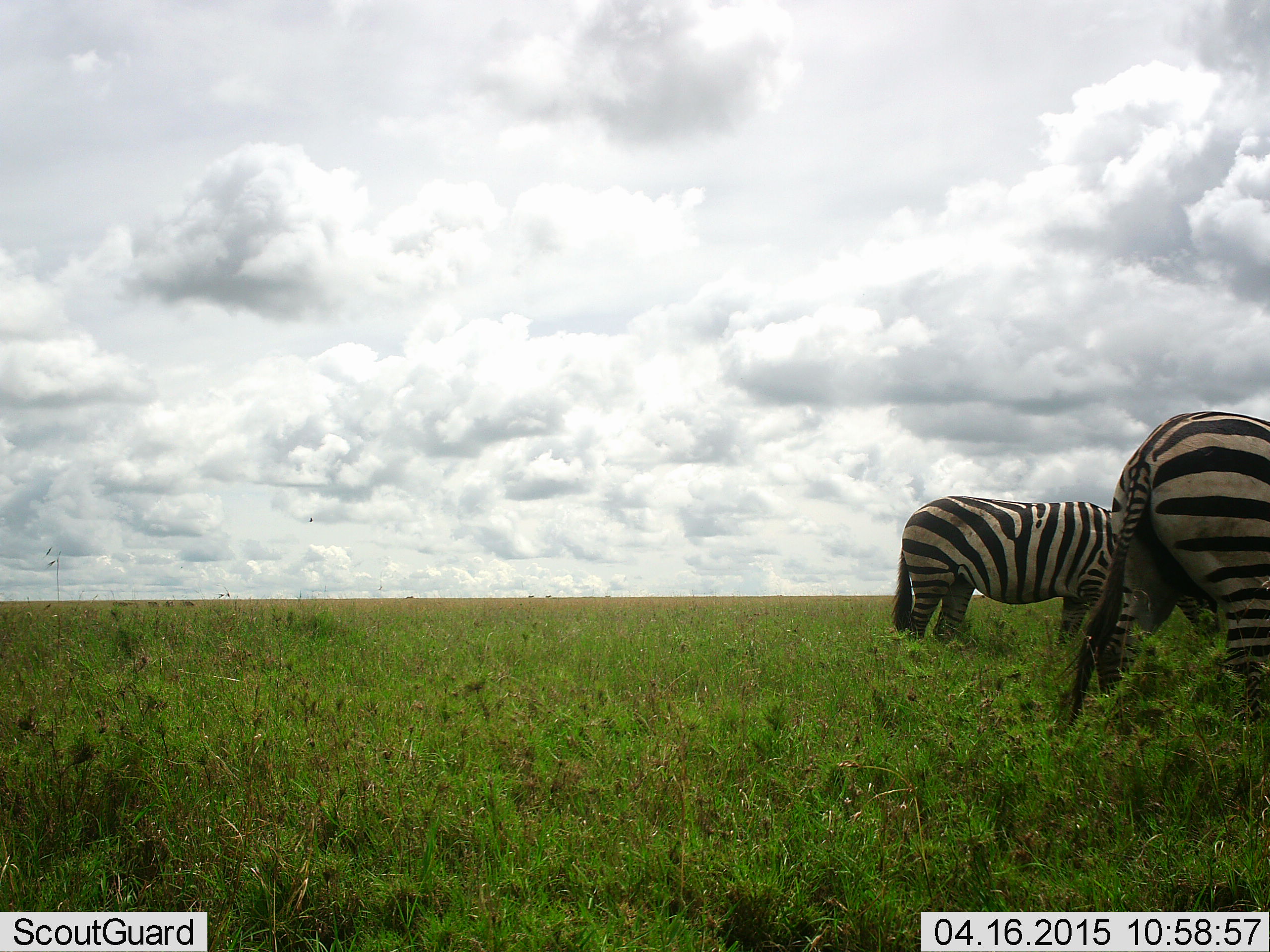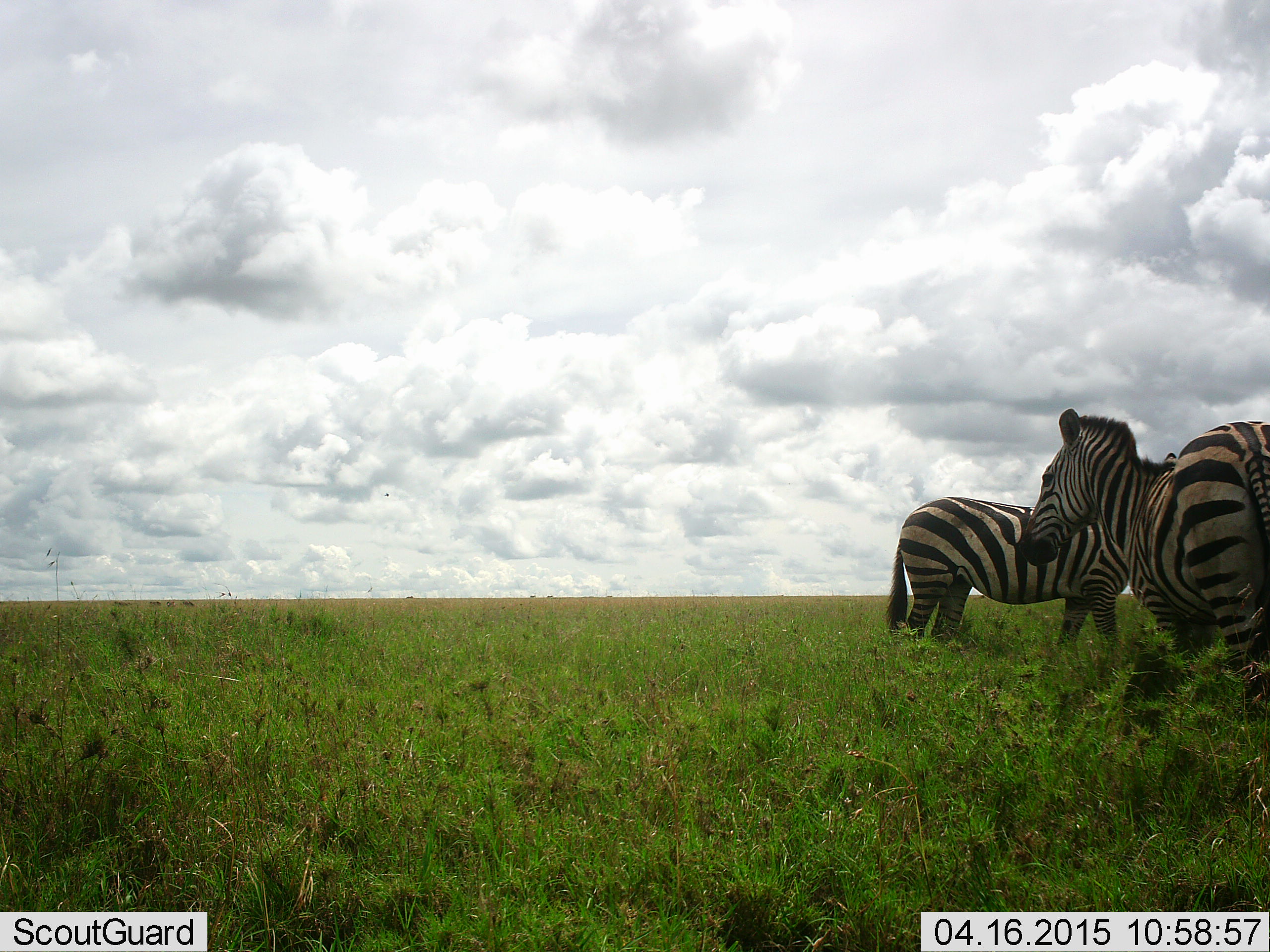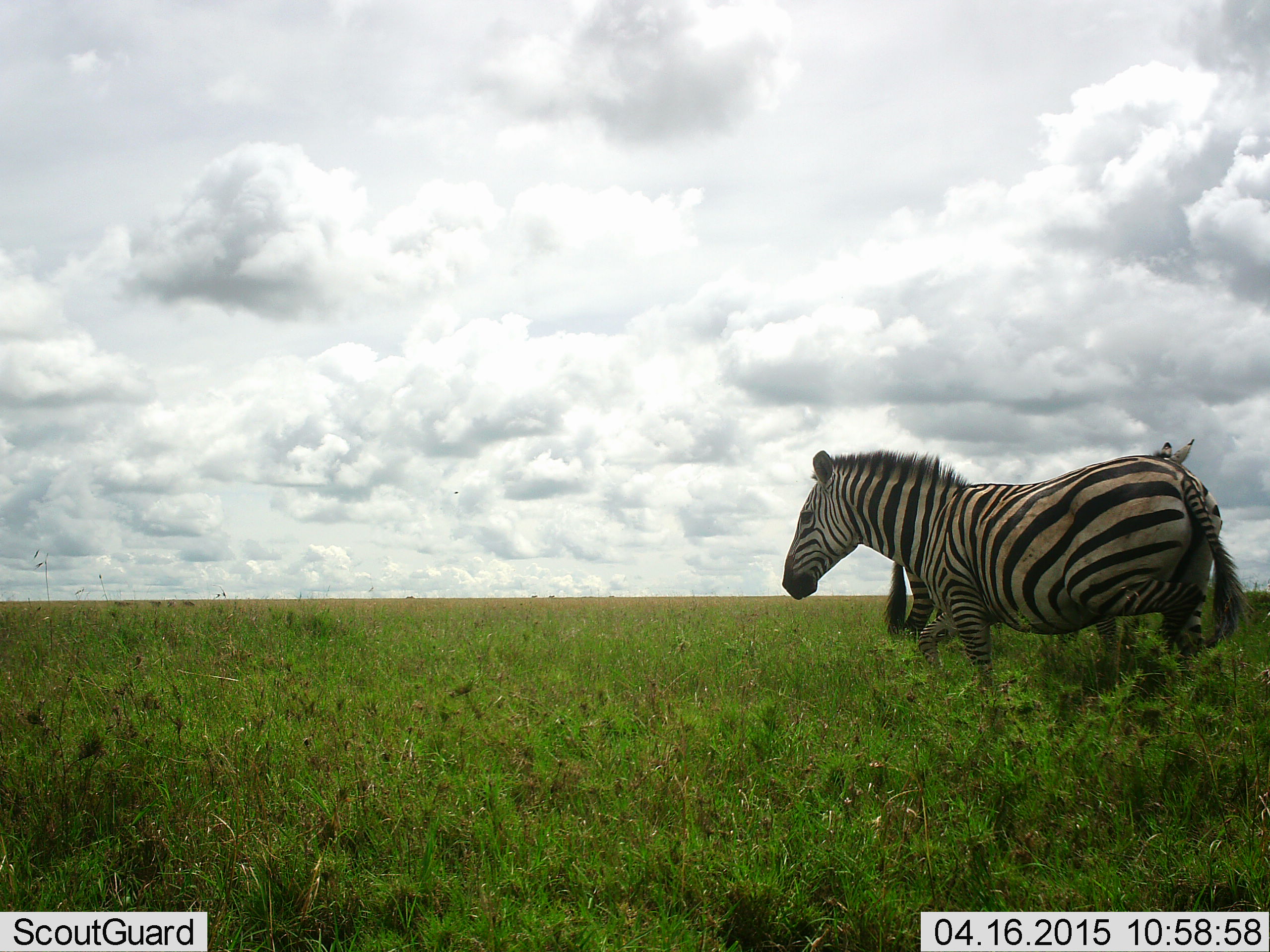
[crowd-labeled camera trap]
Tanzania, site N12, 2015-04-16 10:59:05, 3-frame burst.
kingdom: Animalia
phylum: Chordata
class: Mammalia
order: Perissodactyla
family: Equidae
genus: Equus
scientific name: Equus quagga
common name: plains zebra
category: zebra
Zebra (plains zebra) (Equus quagga), count 2. Behavior (volunteer vote fractions): standing 90%, resting 0%, moving 60%, interacting 0%. Young present (vote fraction): 0%. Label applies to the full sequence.